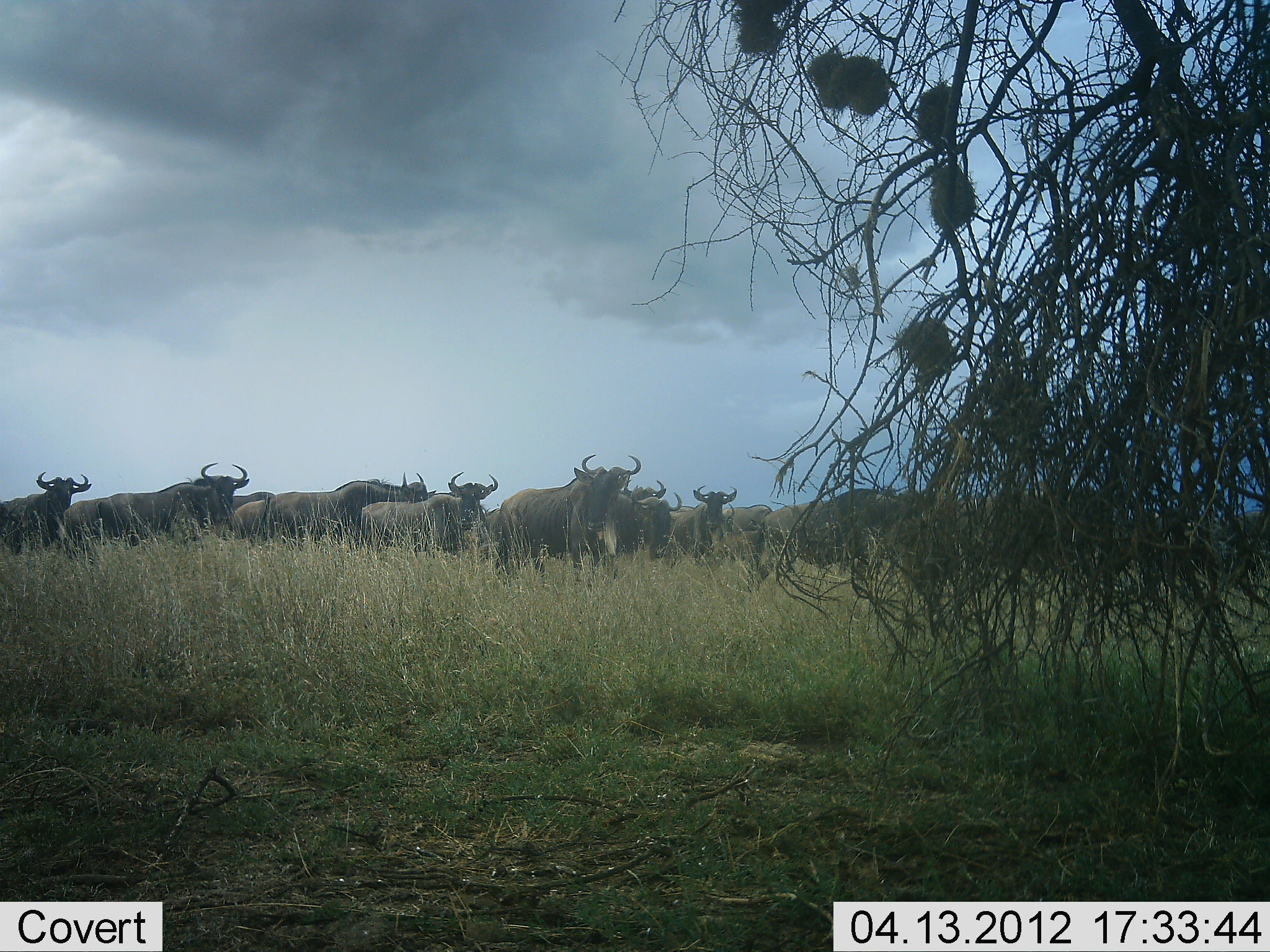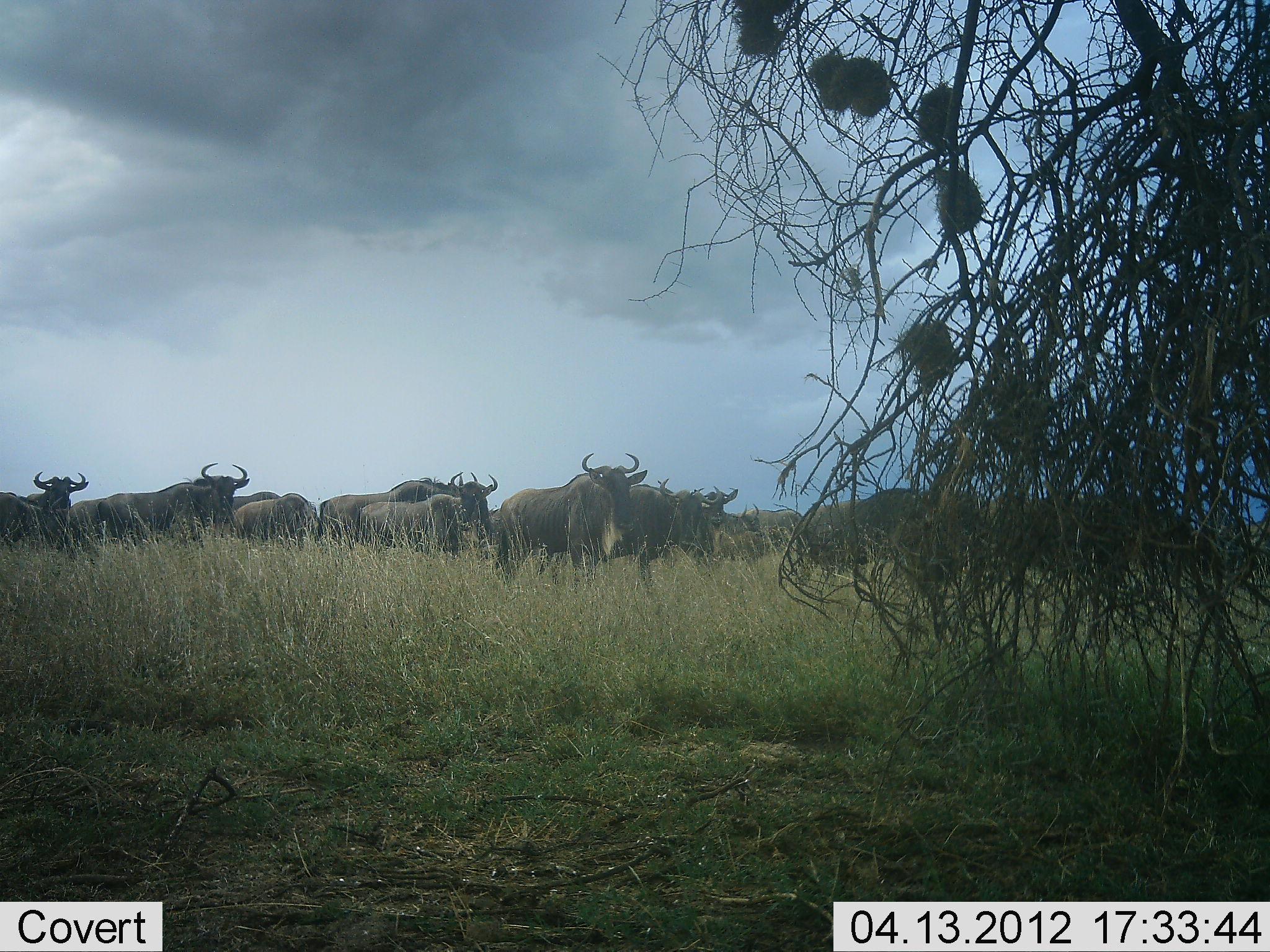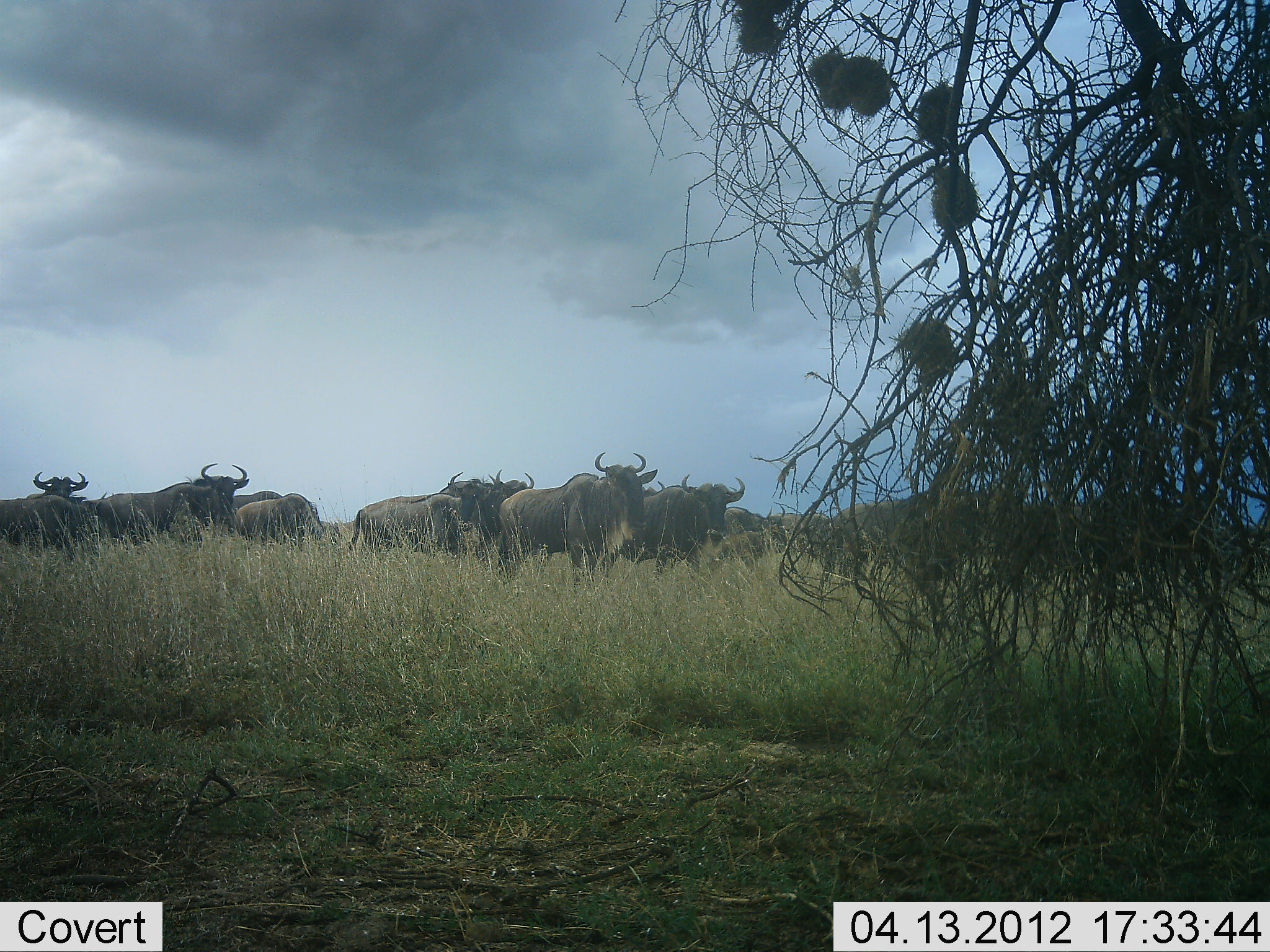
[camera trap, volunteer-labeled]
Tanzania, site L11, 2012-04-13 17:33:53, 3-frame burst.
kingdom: Animalia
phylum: Chordata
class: Mammalia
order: Artiodactyla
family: Bovidae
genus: Connochaetes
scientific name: Connochaetes taurinus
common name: blue wildebeest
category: wildebeest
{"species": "wildebeest (blue wildebeest) (Connochaetes taurinus)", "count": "11-50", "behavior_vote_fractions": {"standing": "31%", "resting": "0%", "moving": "94%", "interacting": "6%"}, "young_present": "0%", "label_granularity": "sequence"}